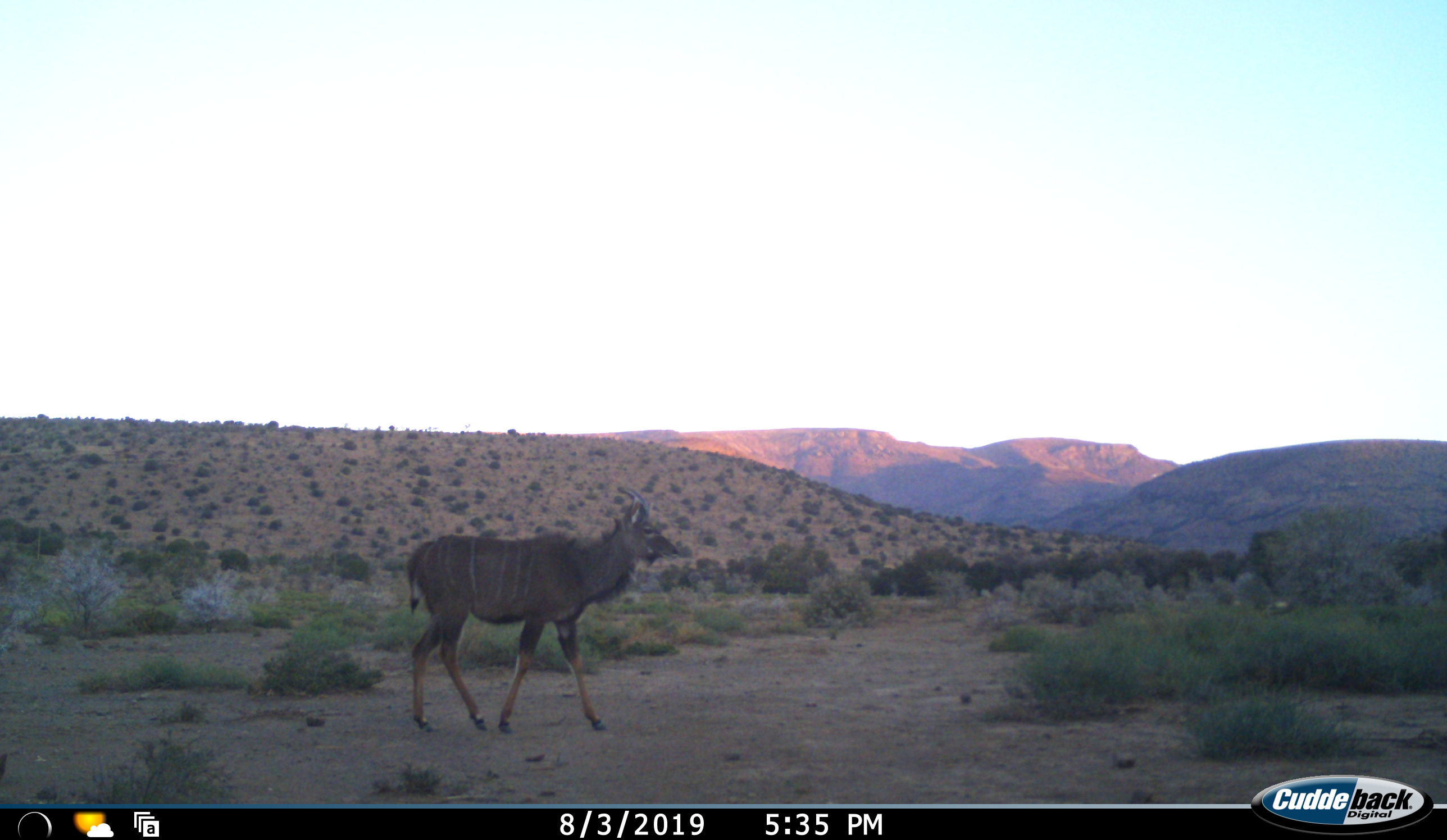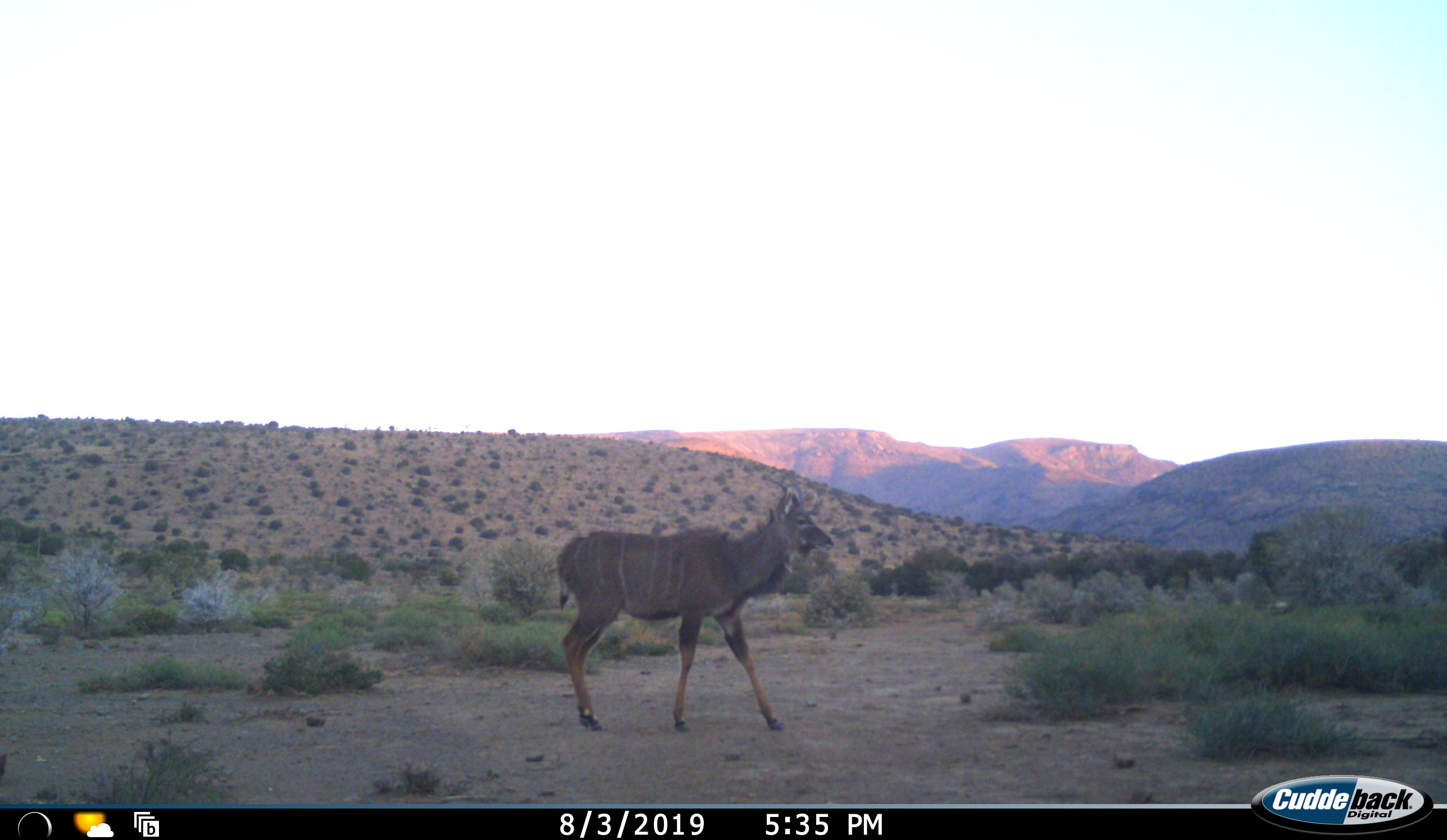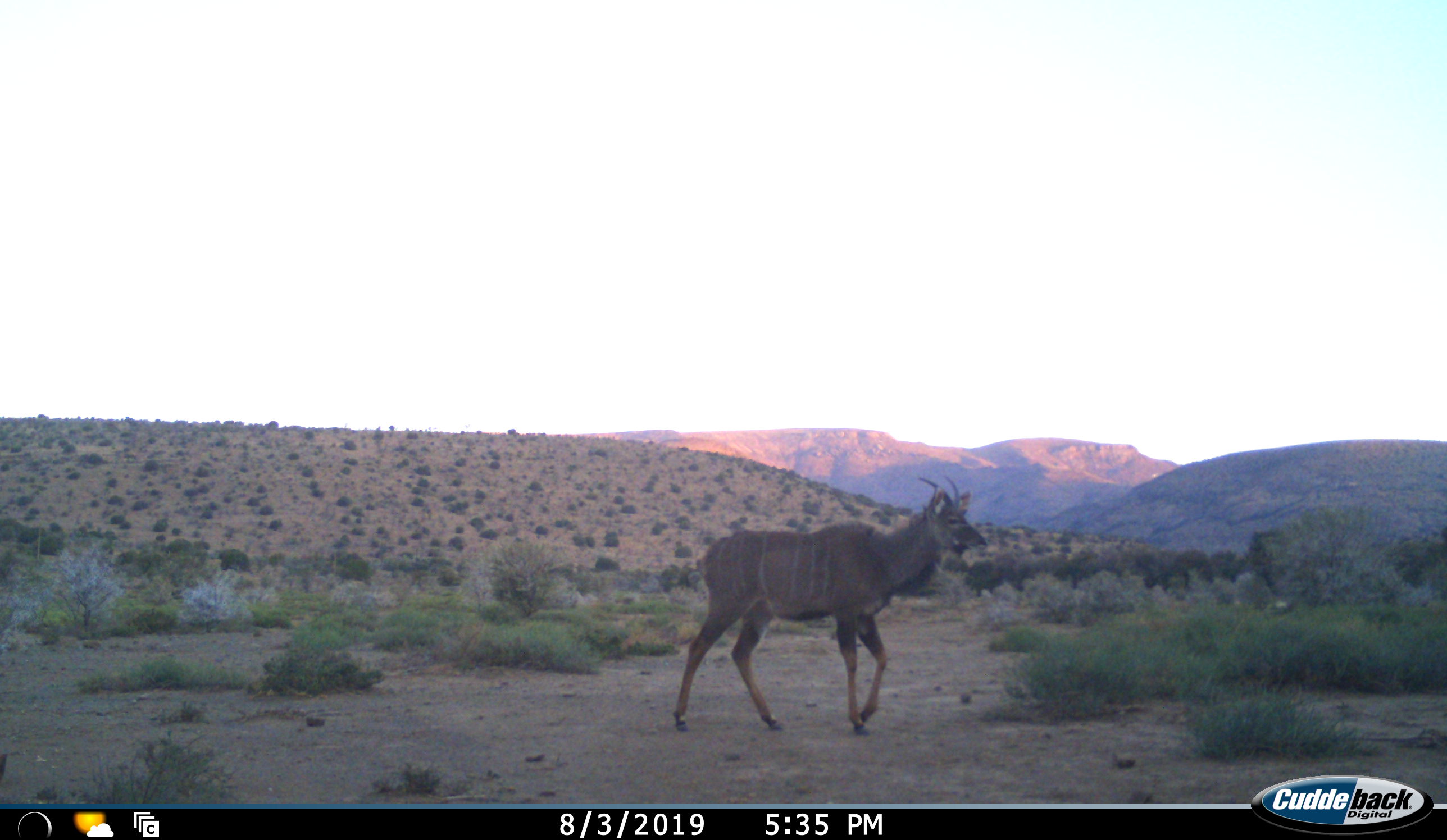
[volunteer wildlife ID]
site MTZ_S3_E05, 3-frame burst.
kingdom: Animalia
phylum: Chordata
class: Mammalia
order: Artiodactyla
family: Bovidae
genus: Tragelaphus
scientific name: Tragelaphus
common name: kudu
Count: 1.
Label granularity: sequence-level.